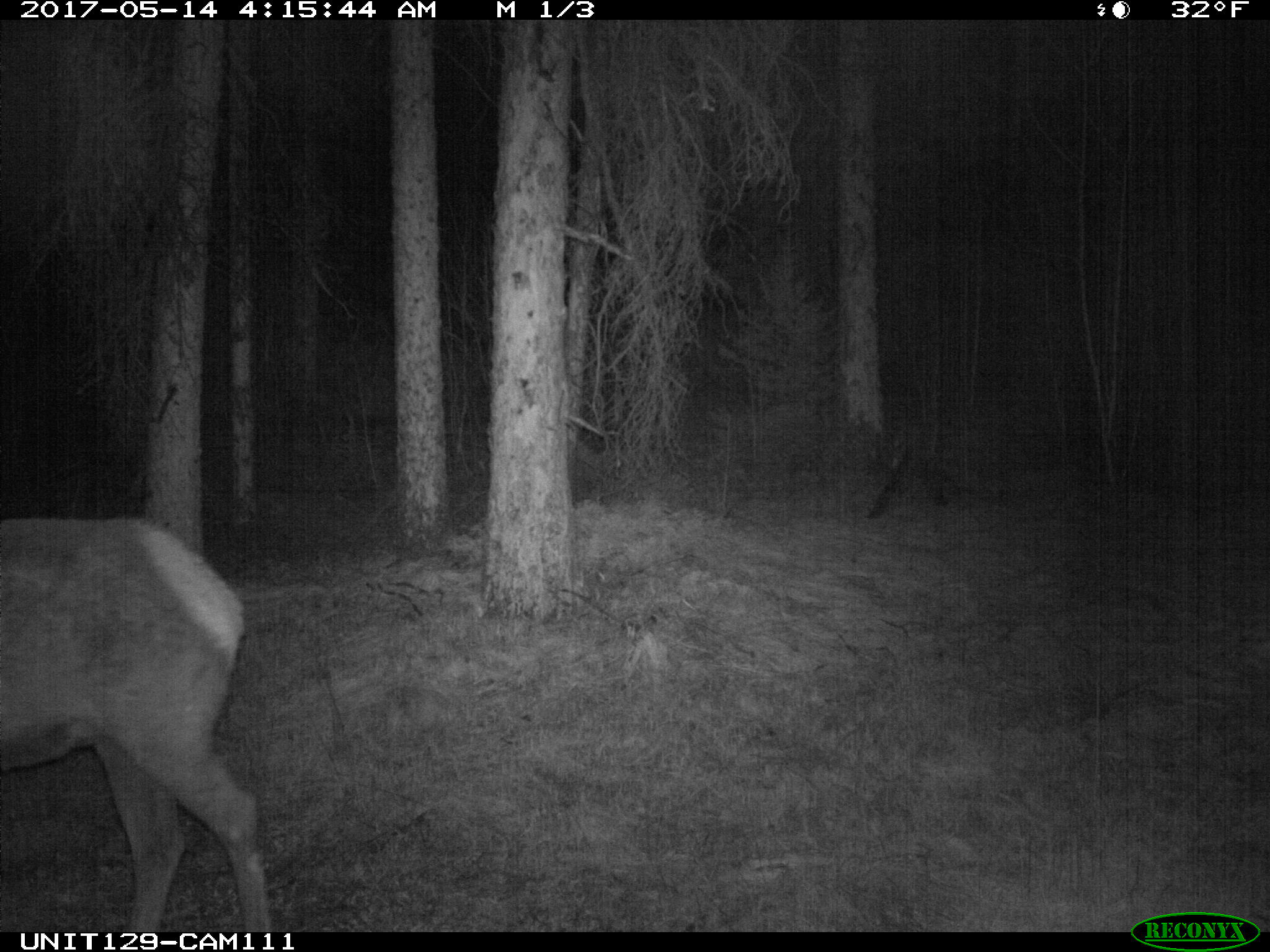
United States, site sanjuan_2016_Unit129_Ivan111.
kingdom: Animalia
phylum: Chordata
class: Mammalia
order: Artiodactyla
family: Cervidae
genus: Cervus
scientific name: Cervus elaphus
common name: red deer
Cervus elaphus (red deer).